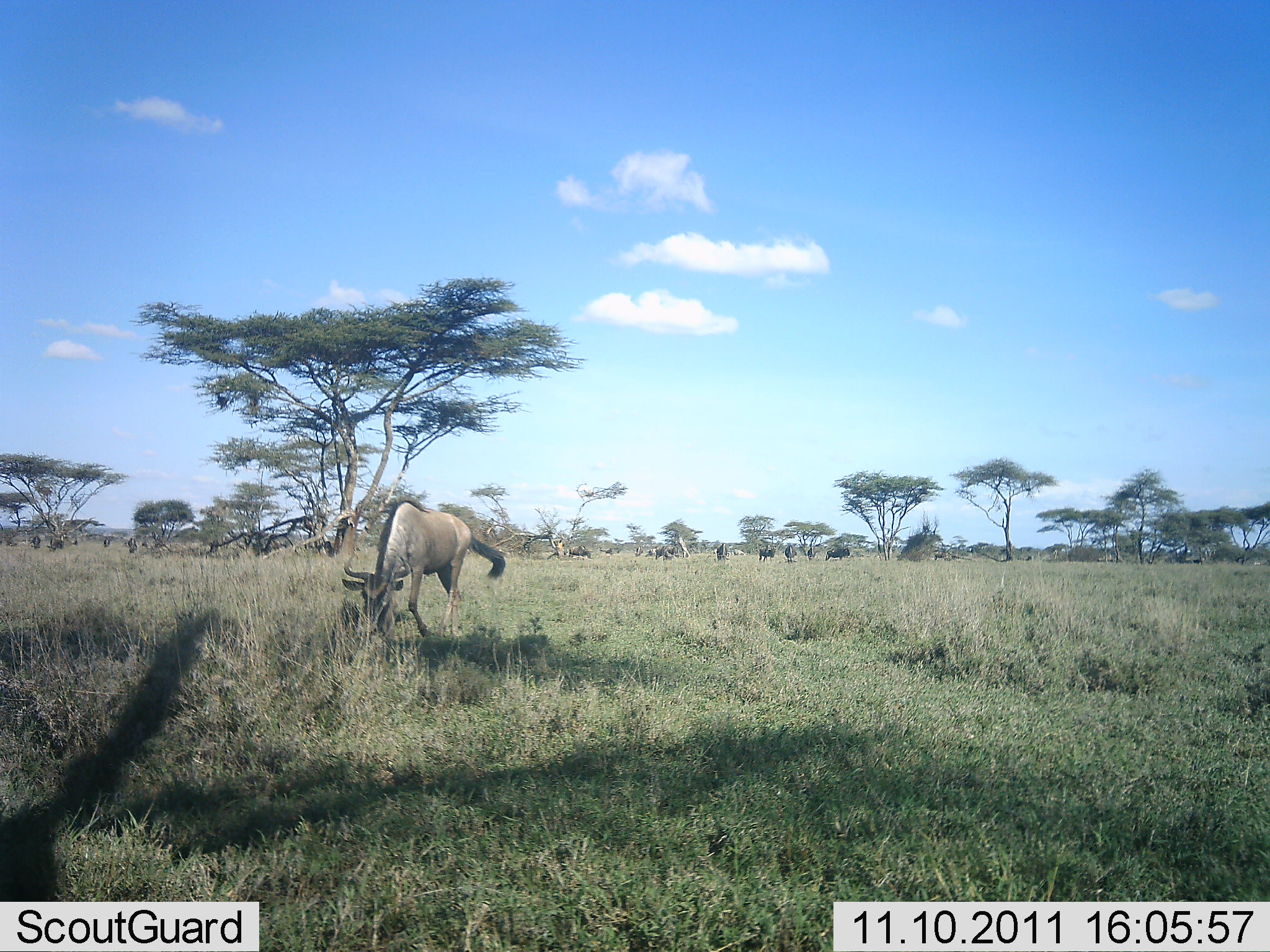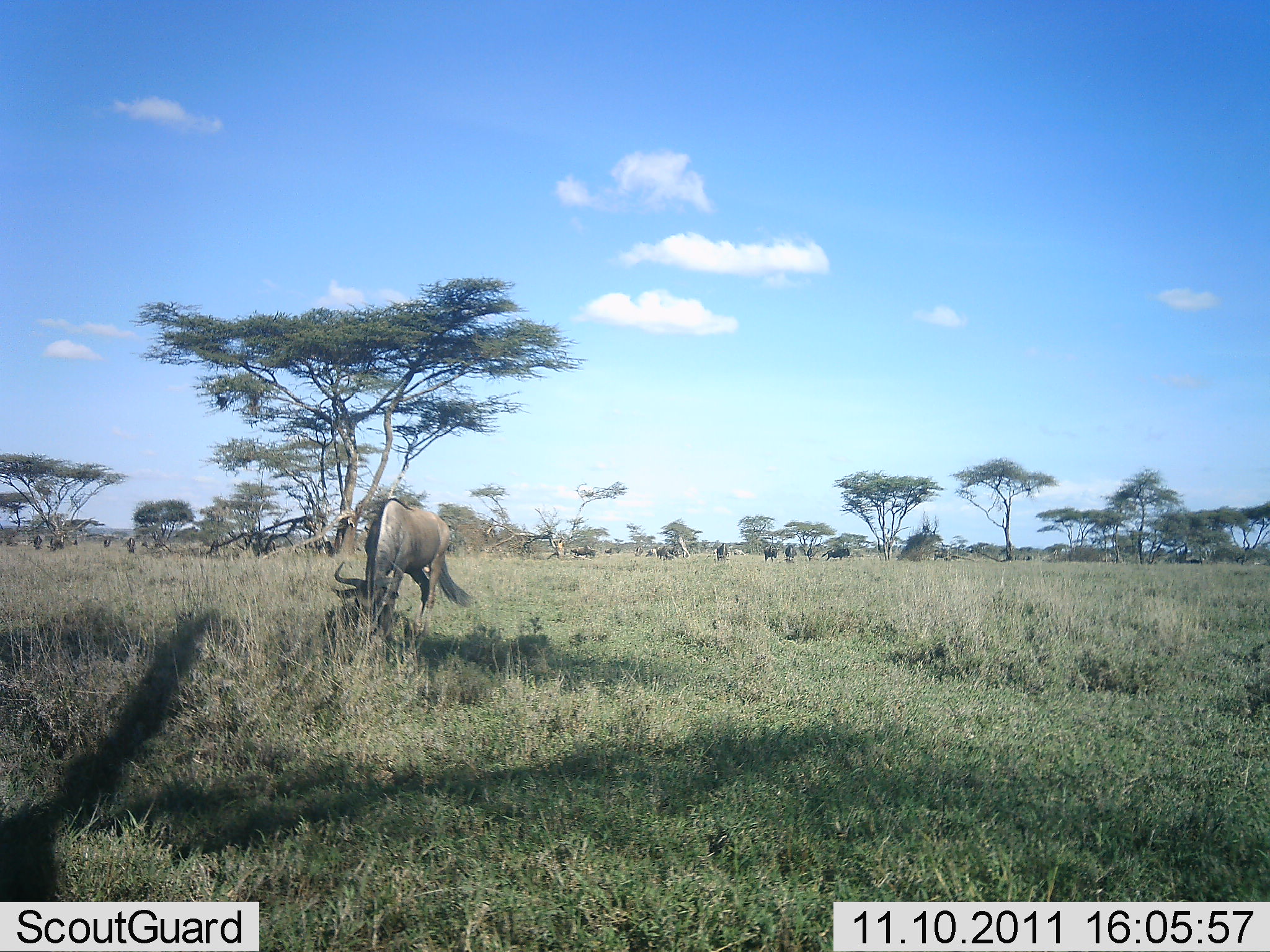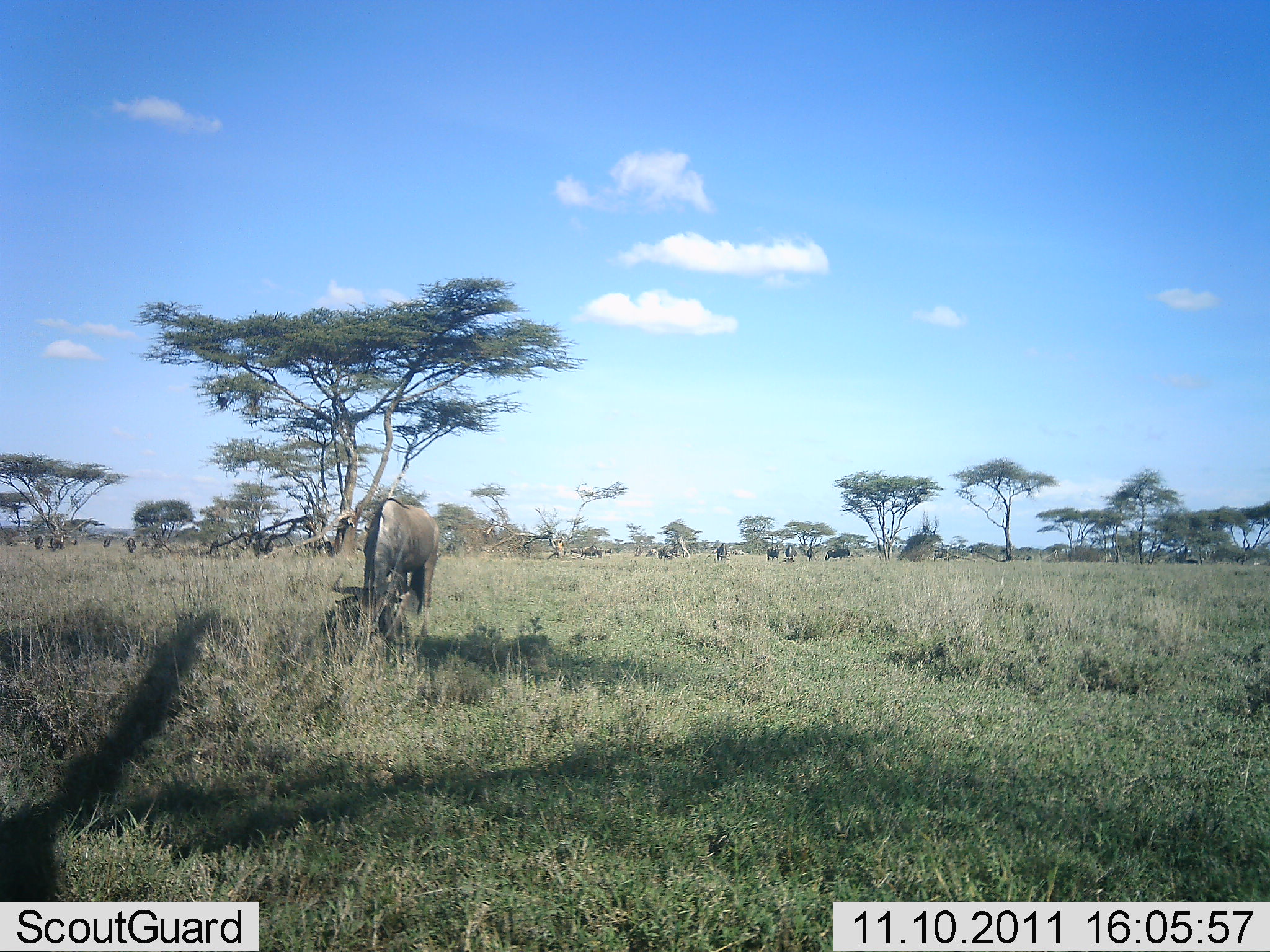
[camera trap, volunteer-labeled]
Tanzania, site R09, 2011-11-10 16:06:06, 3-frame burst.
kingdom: Animalia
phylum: Chordata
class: Mammalia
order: Artiodactyla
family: Bovidae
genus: Connochaetes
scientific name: Connochaetes taurinus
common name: blue wildebeest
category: wildebeest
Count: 11-50.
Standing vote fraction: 38%.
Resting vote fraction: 15%.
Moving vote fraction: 15%.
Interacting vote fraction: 0%.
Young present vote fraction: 8%.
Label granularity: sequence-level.